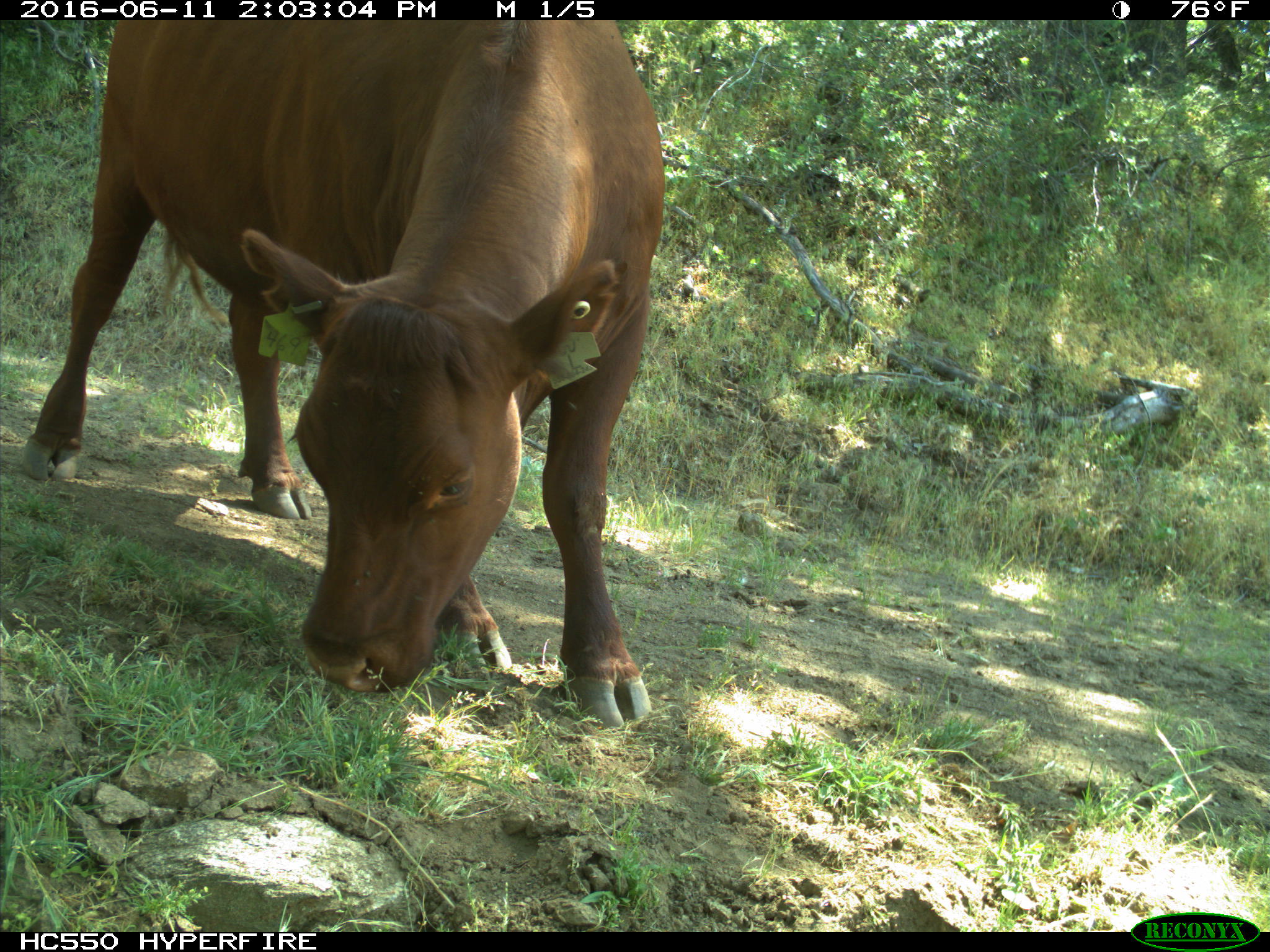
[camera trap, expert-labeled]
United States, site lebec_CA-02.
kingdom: Animalia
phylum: Chordata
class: Mammalia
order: Artiodactyla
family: Bovidae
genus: Bos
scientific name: Bos taurus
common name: domestic cow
Bos taurus (domestic cow).